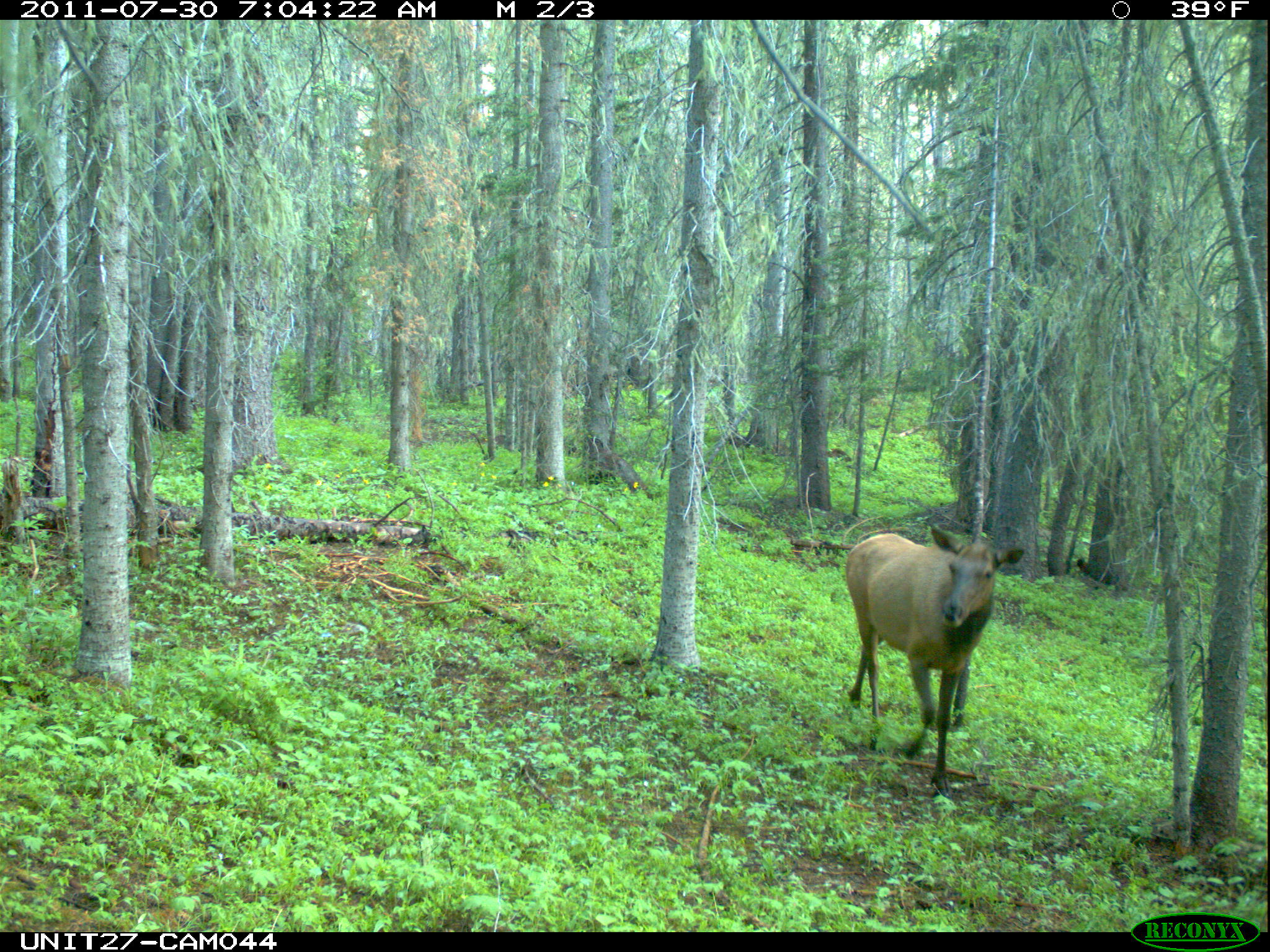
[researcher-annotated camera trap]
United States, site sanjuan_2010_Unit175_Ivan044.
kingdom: Animalia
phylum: Chordata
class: Mammalia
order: Artiodactyla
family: Cervidae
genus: Cervus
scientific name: Cervus elaphus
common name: red deer